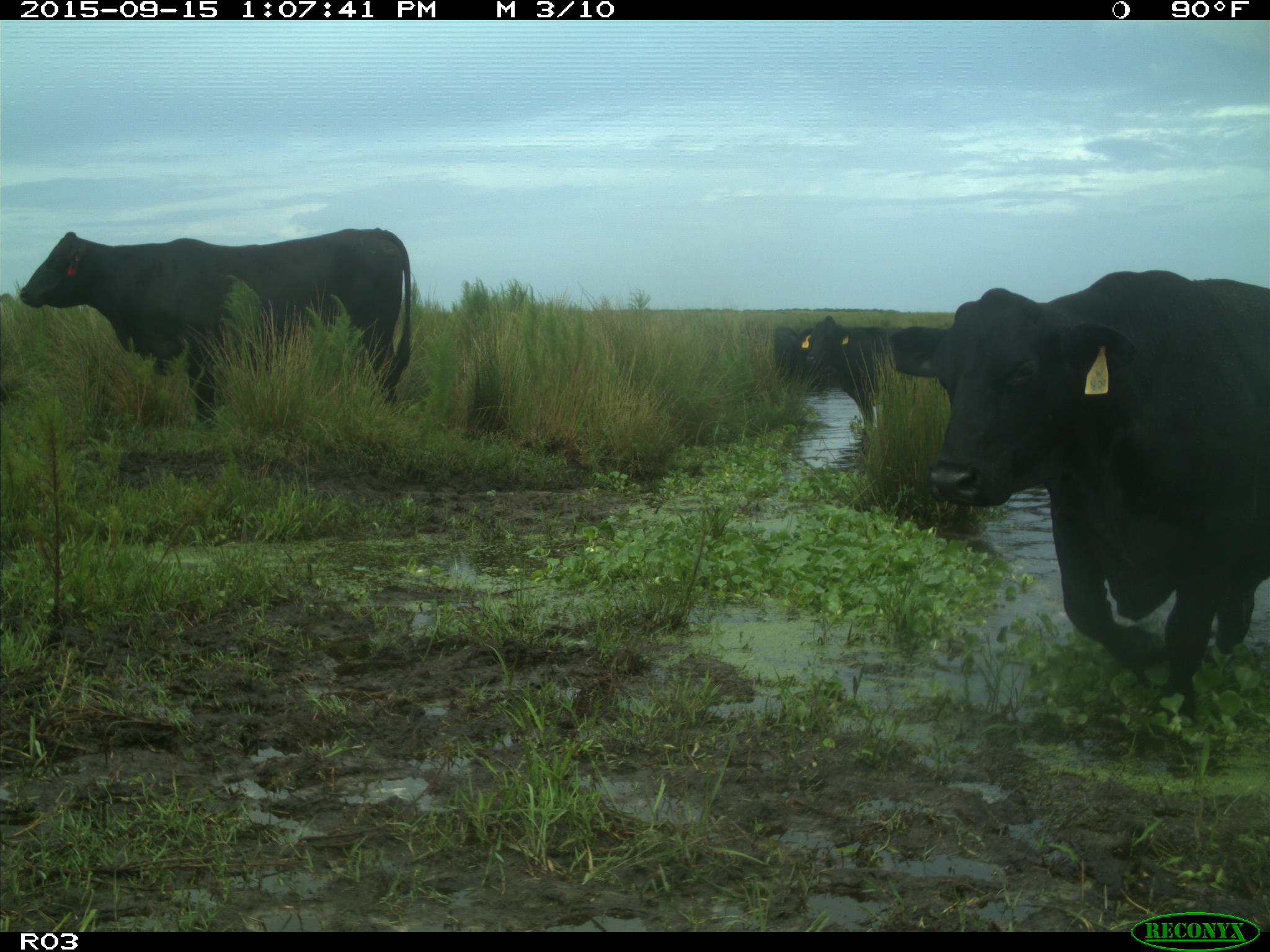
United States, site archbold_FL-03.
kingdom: Animalia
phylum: Chordata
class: Mammalia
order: Artiodactyla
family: Bovidae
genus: Bos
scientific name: Bos taurus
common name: domestic cow